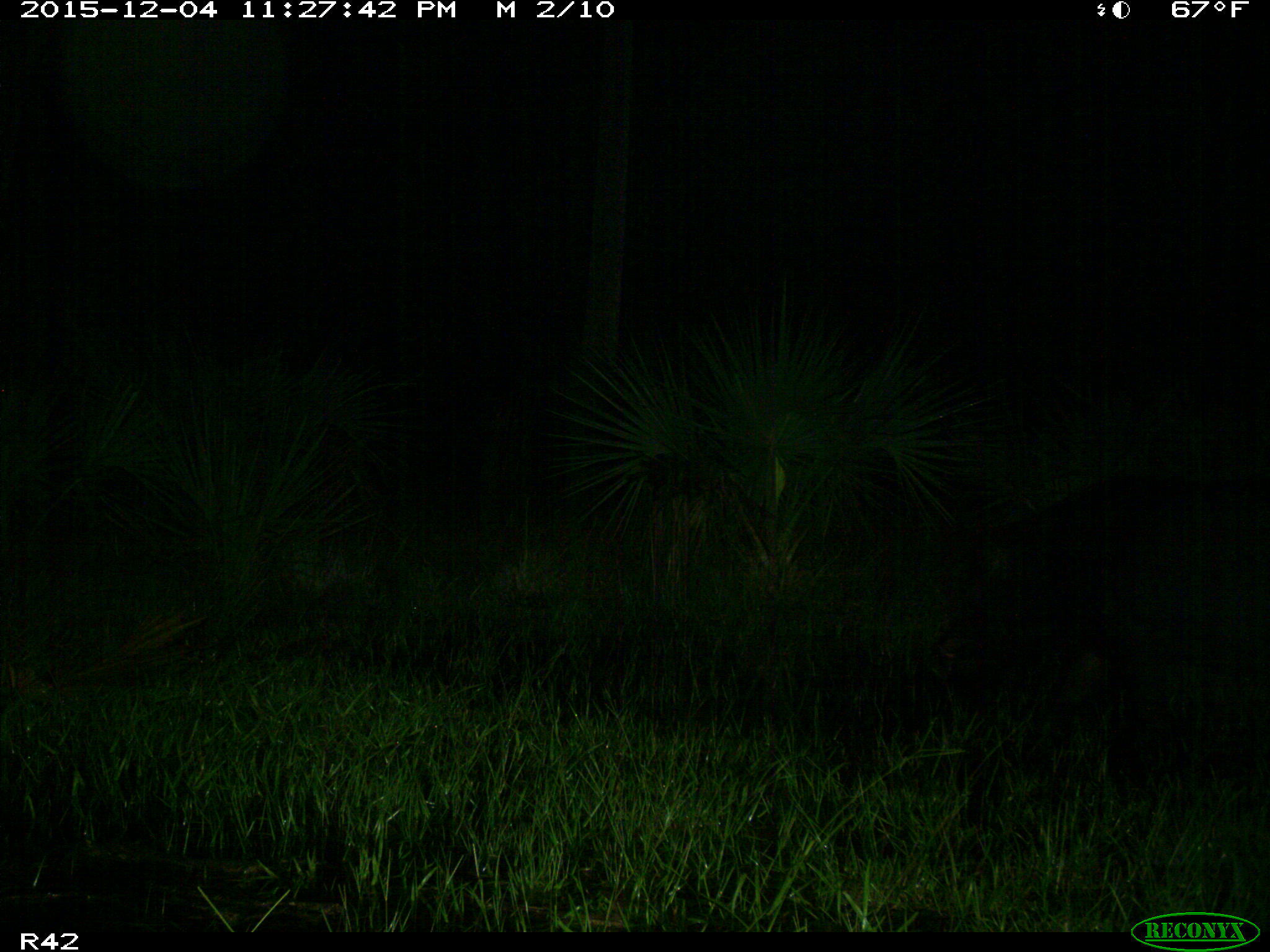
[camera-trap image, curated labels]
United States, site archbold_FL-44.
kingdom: Animalia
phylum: Chordata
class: Mammalia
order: Artiodactyla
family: Suidae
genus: Sus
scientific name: Sus scrofa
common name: wild boar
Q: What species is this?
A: Sus scrofa (wild boar).